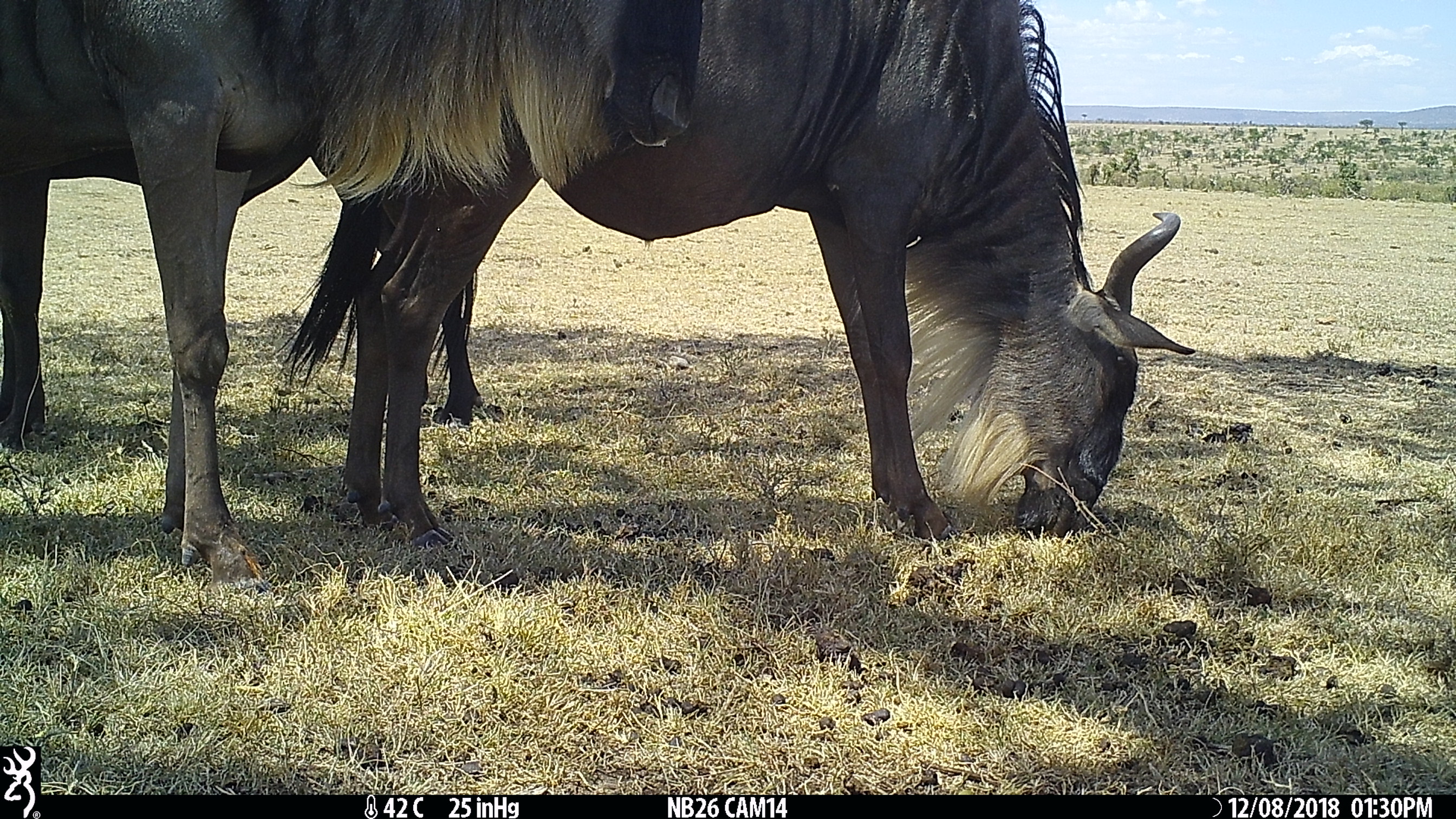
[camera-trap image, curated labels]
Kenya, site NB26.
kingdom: Animalia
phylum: Chordata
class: Mammalia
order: Artiodactyla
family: Bovidae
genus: Connochaetes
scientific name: Connochaetes taurinus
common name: blue wildebeest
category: wildebeest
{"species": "wildebeest (blue wildebeest) (Connochaetes taurinus)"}